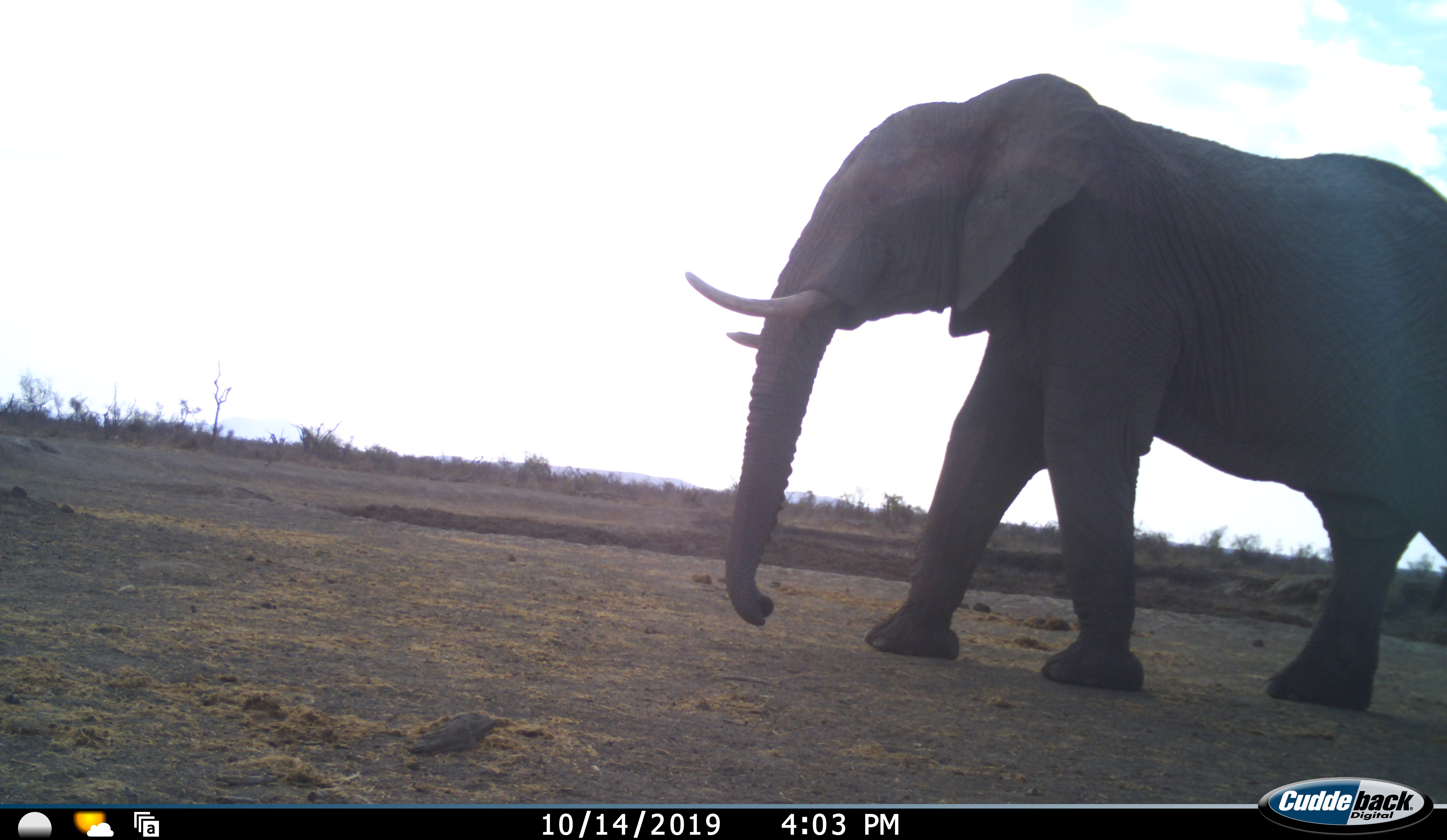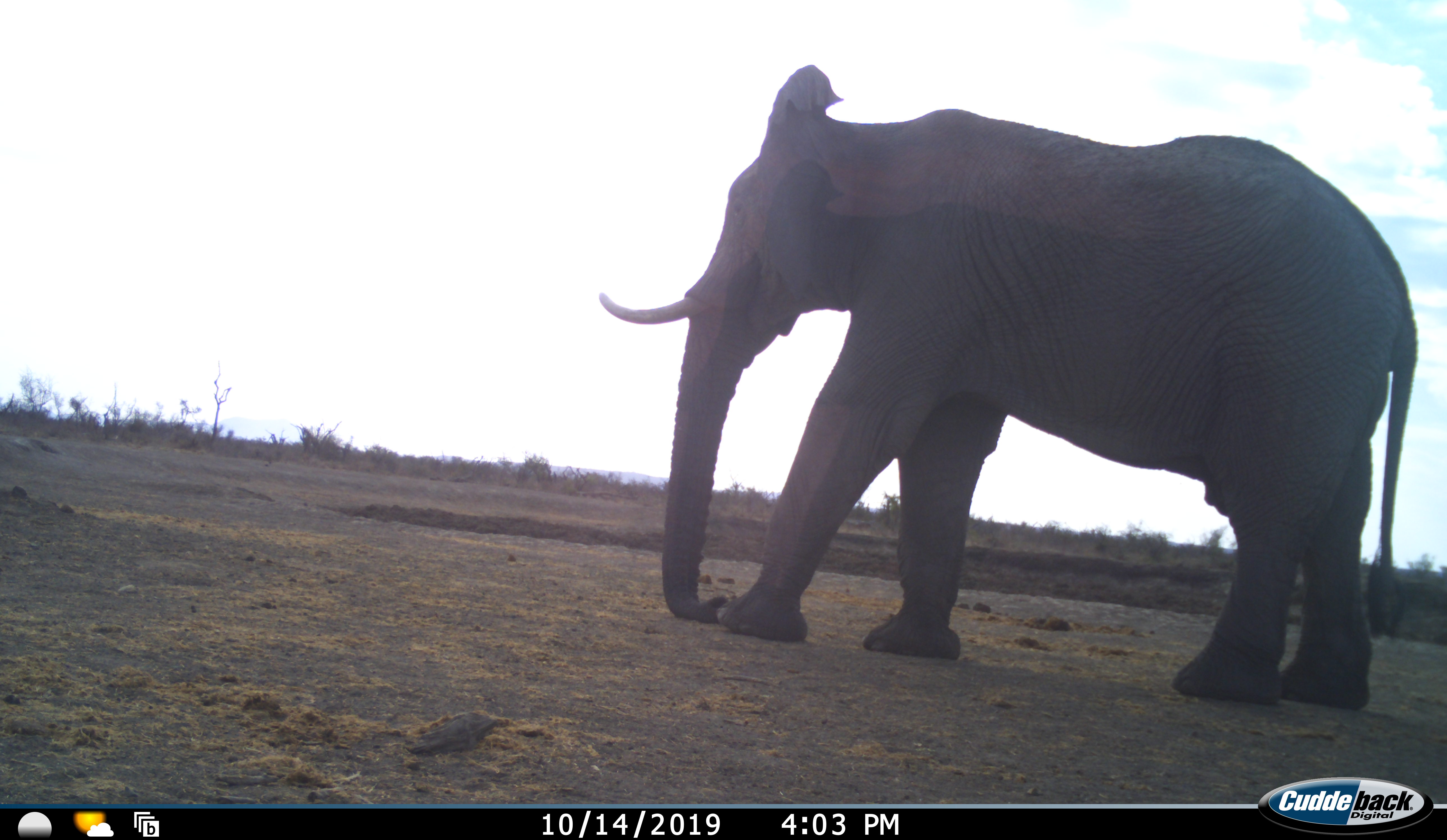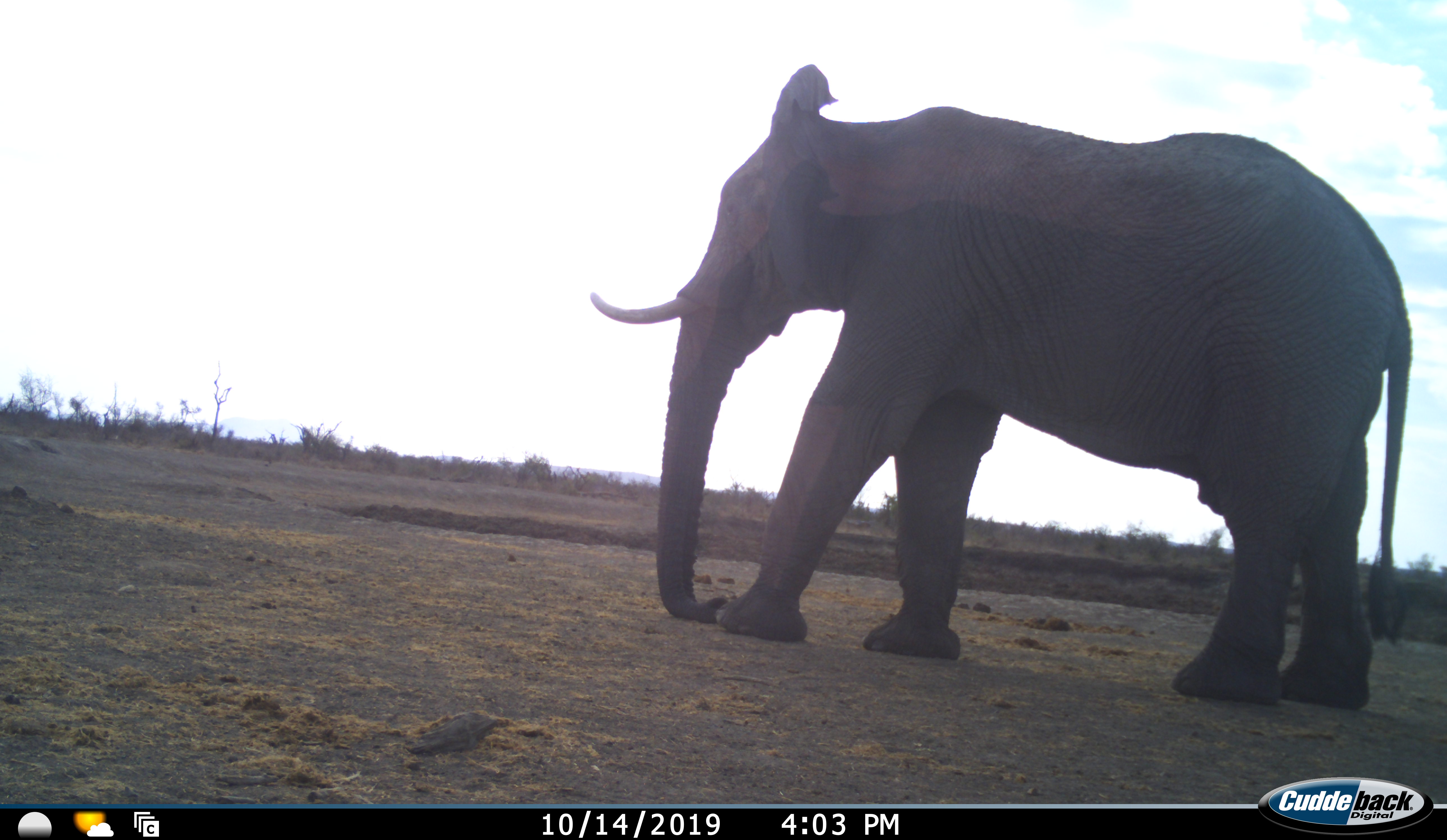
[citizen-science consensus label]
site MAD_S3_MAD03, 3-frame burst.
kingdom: Animalia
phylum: Chordata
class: Mammalia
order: Proboscidea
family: Elephantidae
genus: Loxodonta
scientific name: Loxodonta africana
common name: african bush elephant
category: elephant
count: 1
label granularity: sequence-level